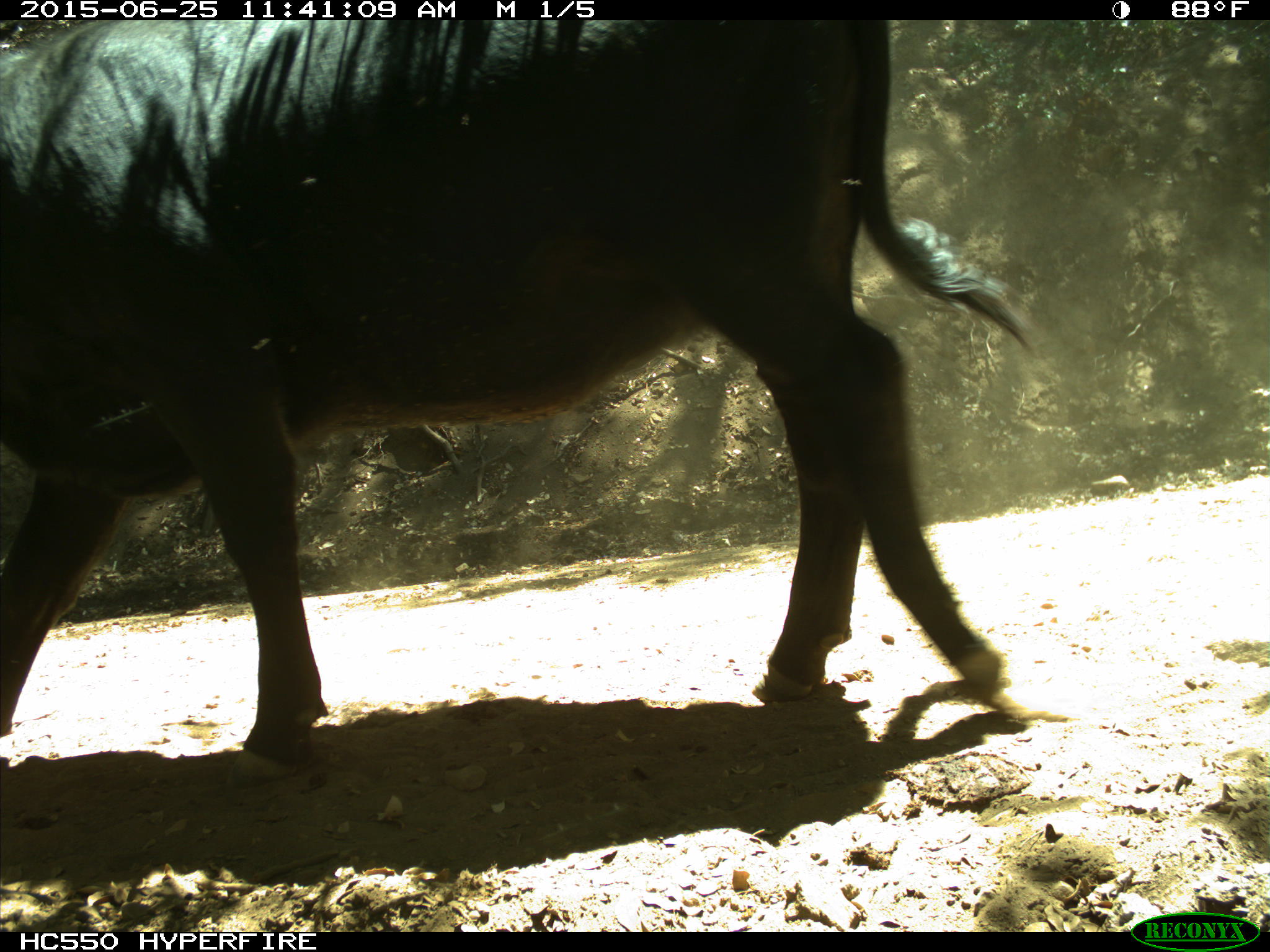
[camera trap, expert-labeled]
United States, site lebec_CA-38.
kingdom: Animalia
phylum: Chordata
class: Mammalia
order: Artiodactyla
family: Bovidae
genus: Bos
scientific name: Bos taurus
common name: domestic cow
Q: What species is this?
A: Bos taurus (domestic cow).